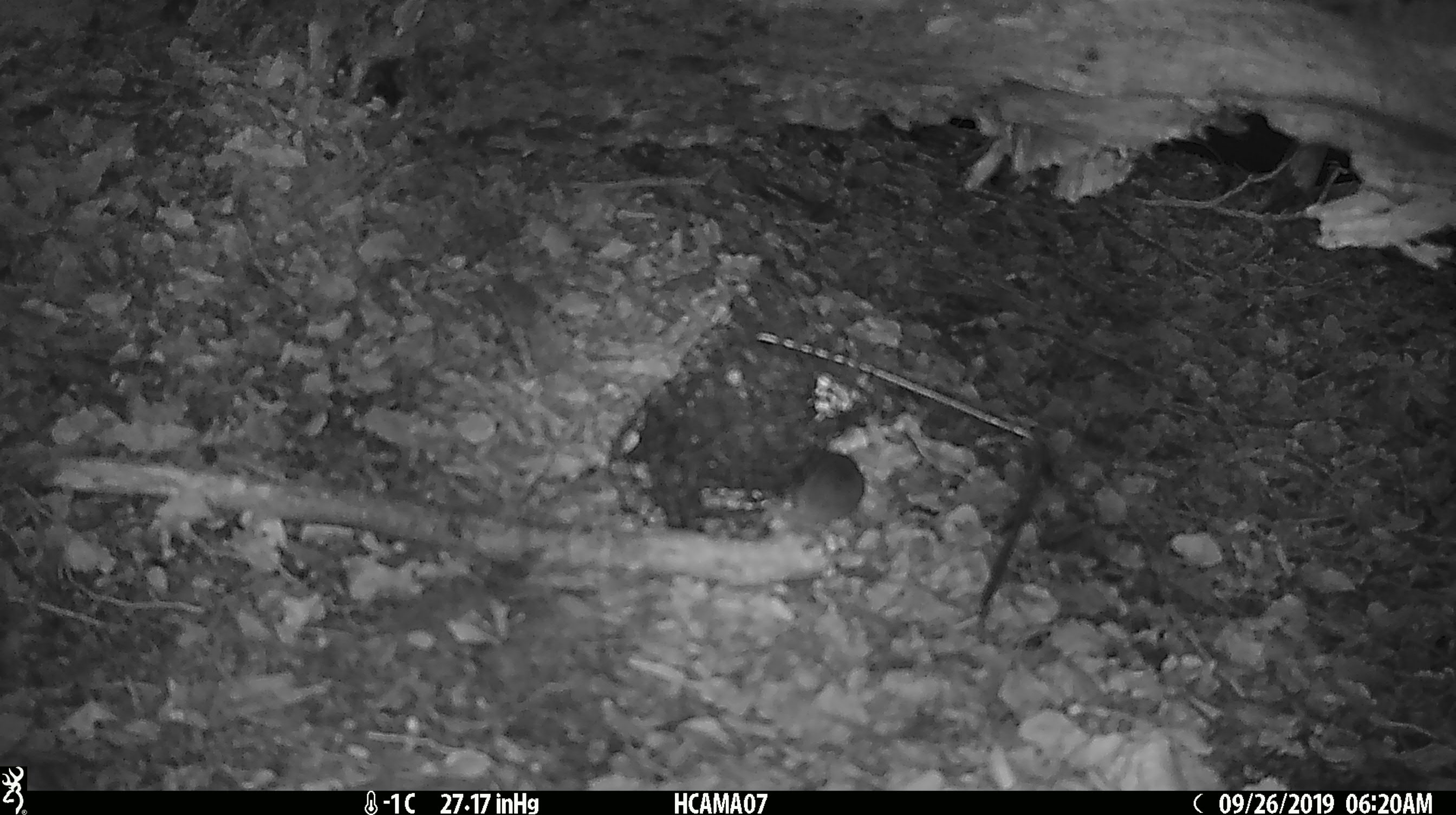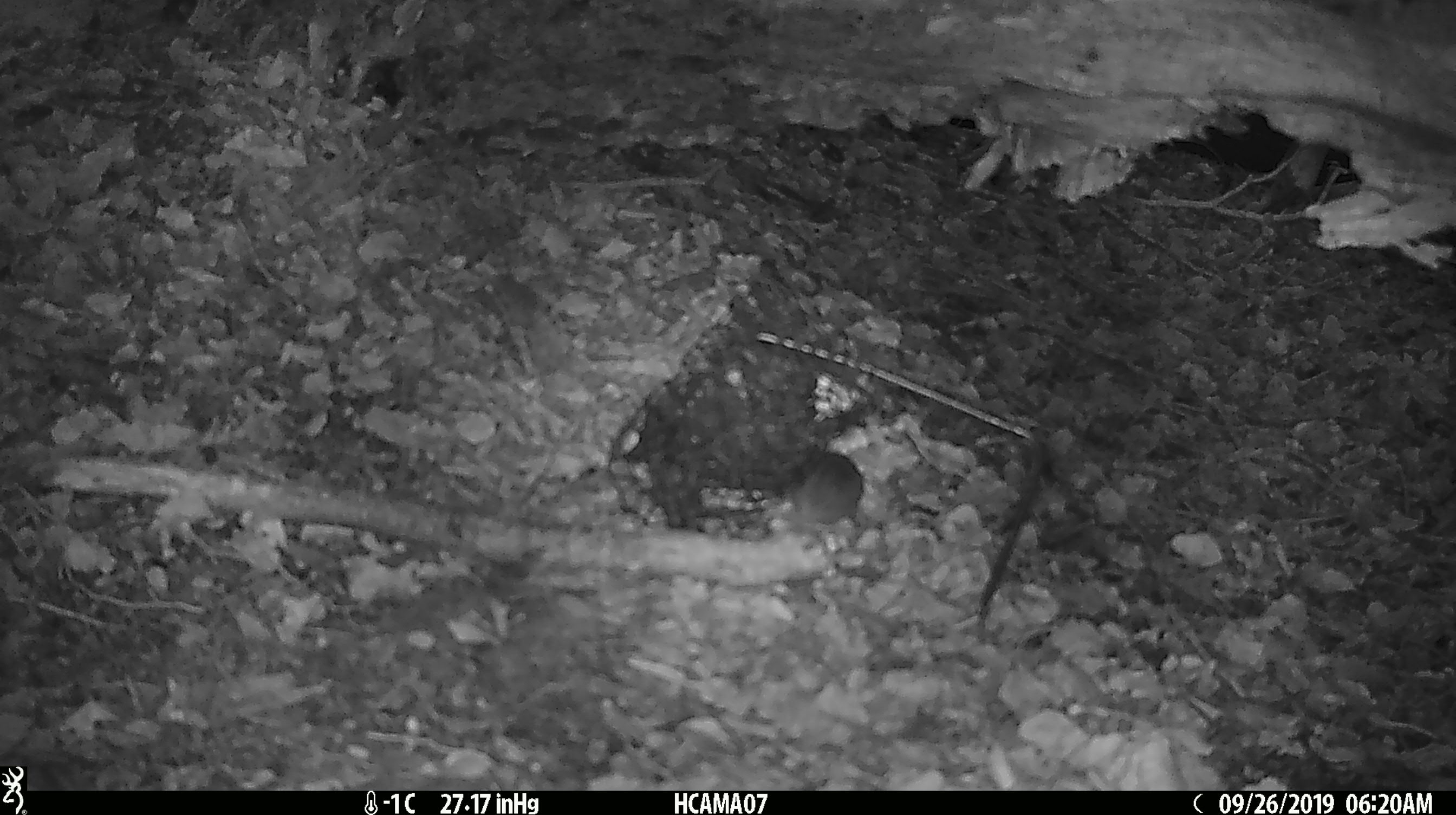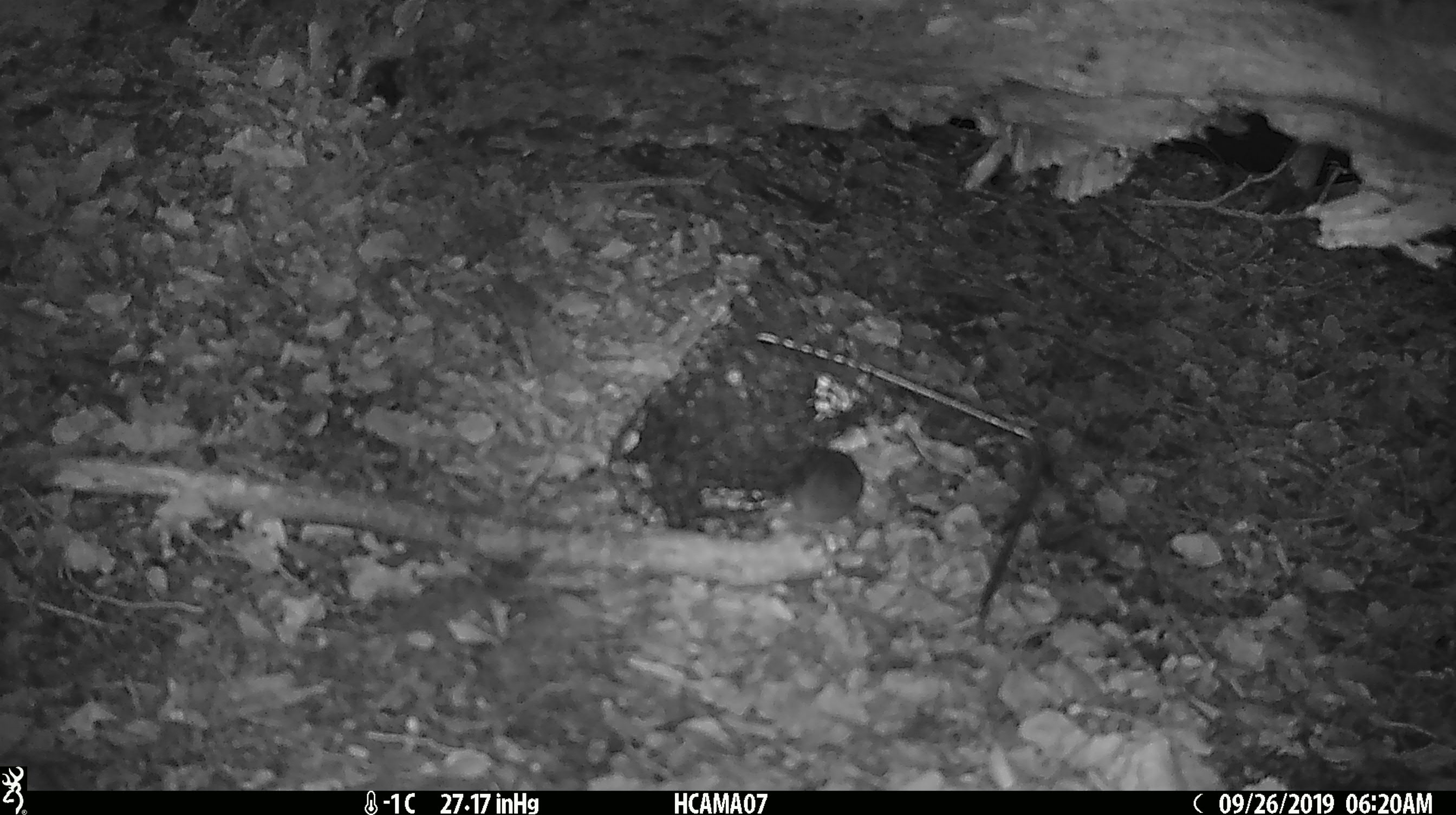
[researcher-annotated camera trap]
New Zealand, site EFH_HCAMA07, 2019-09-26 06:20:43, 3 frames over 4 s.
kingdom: Animalia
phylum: Chordata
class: Mammalia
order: Rodentia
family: Muridae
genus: Mus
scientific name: Mus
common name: mouse